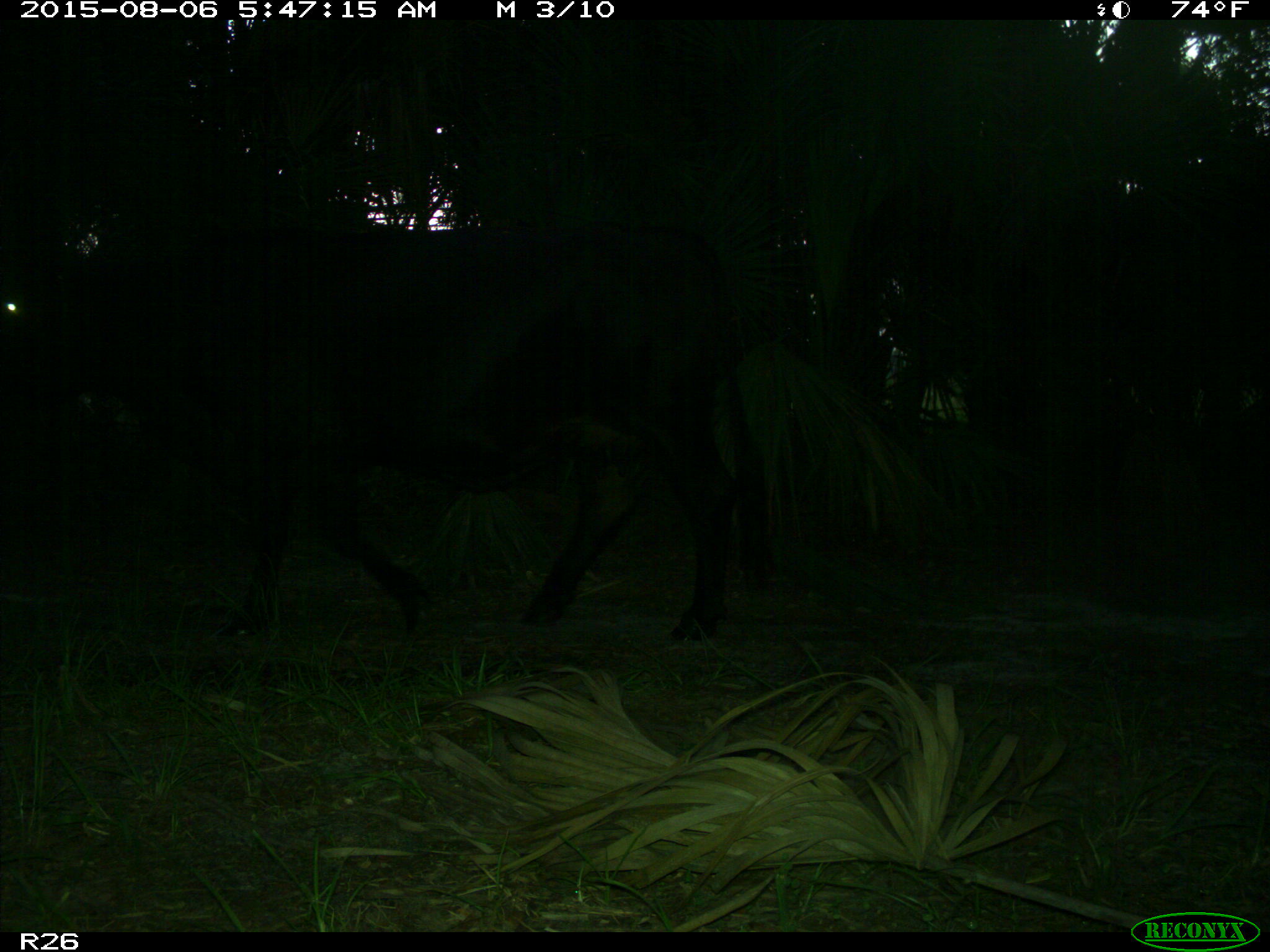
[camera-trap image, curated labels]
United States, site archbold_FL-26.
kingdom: Animalia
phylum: Chordata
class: Mammalia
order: Artiodactyla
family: Bovidae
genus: Bos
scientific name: Bos taurus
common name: domestic cow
Bos taurus (domestic cow).